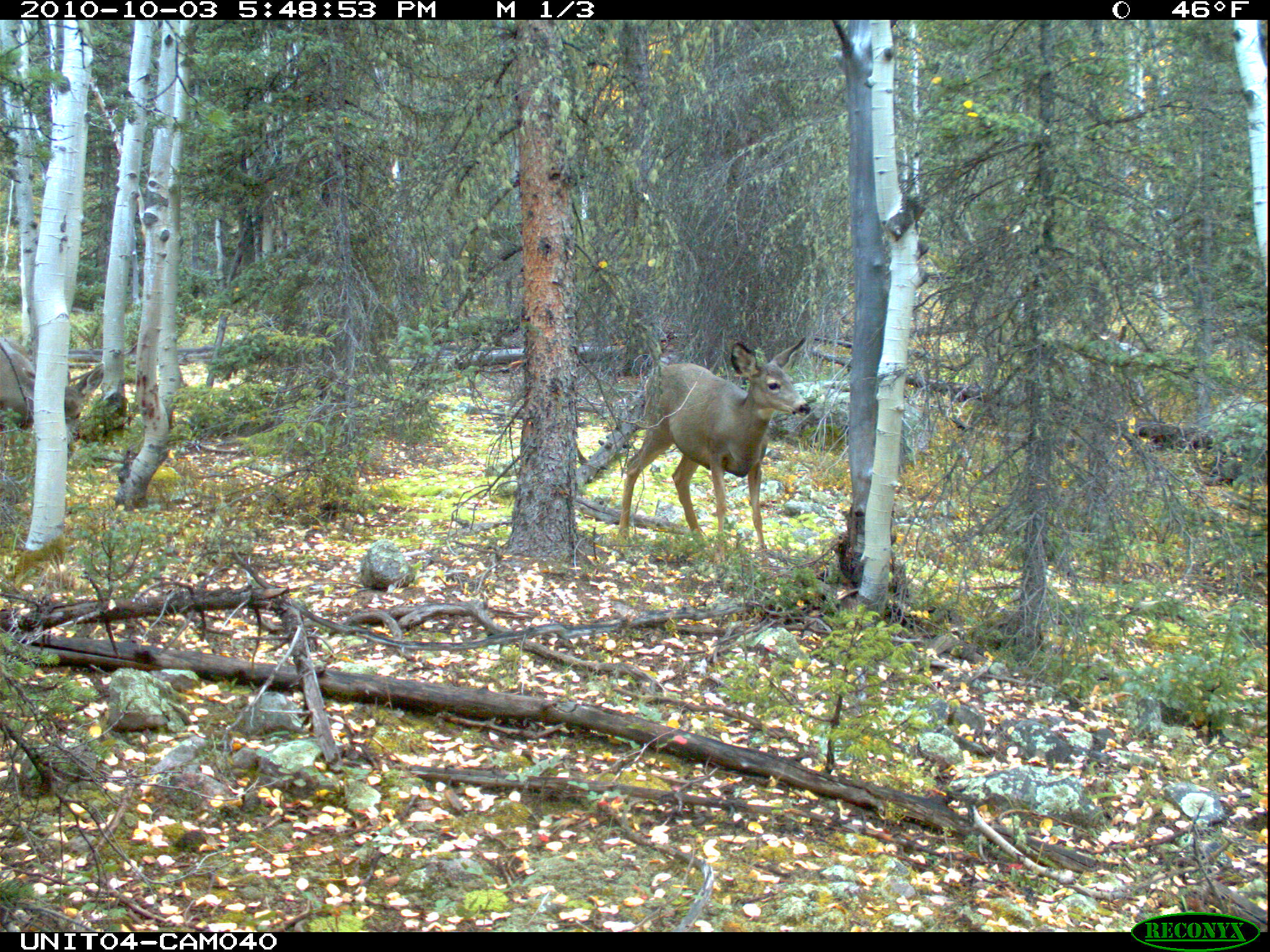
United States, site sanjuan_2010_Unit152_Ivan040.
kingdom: Animalia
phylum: Chordata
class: Mammalia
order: Artiodactyla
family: Cervidae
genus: Odocoileus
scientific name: Odocoileus hemionus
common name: mule deer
Odocoileus hemionus (mule deer).